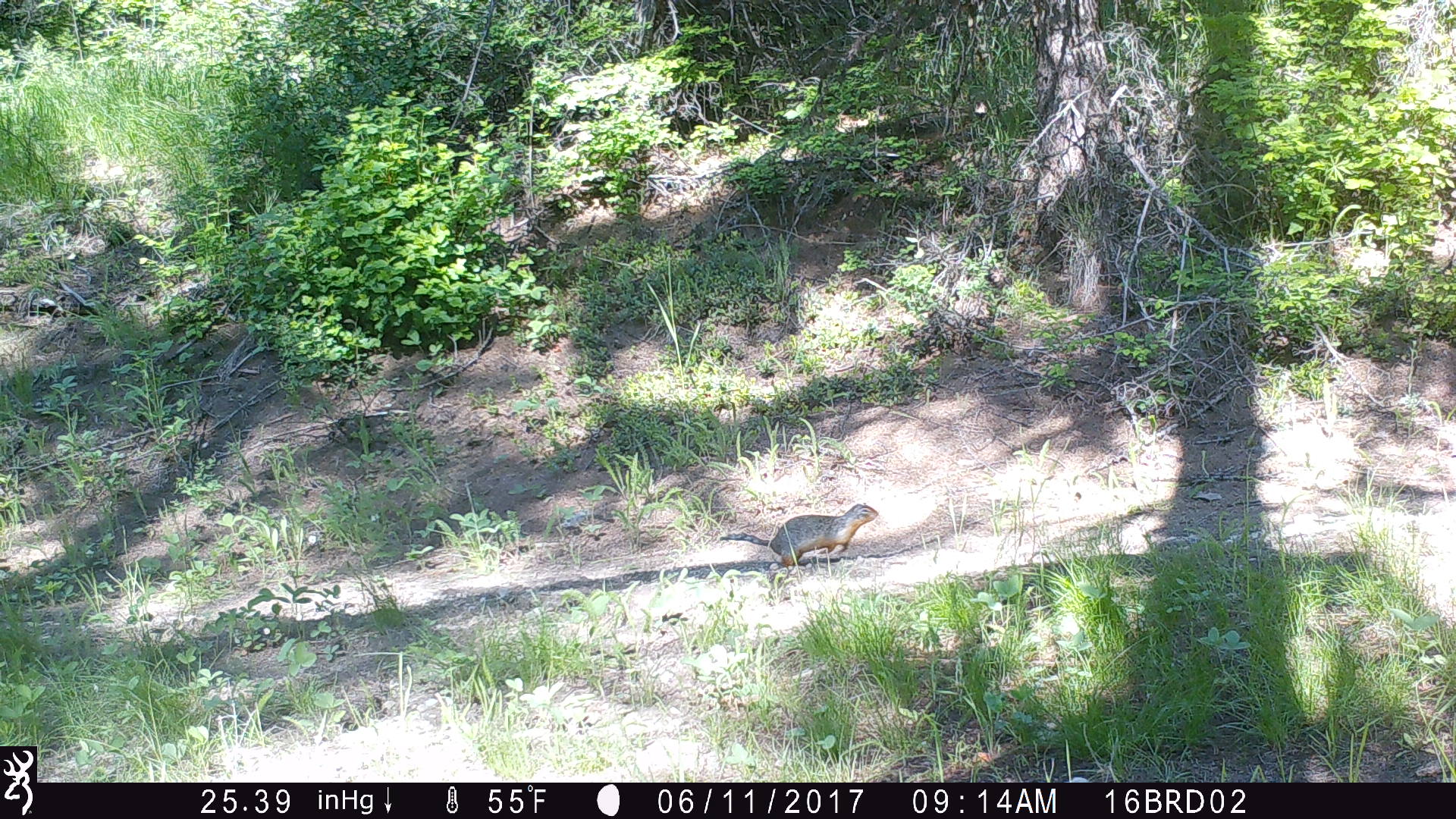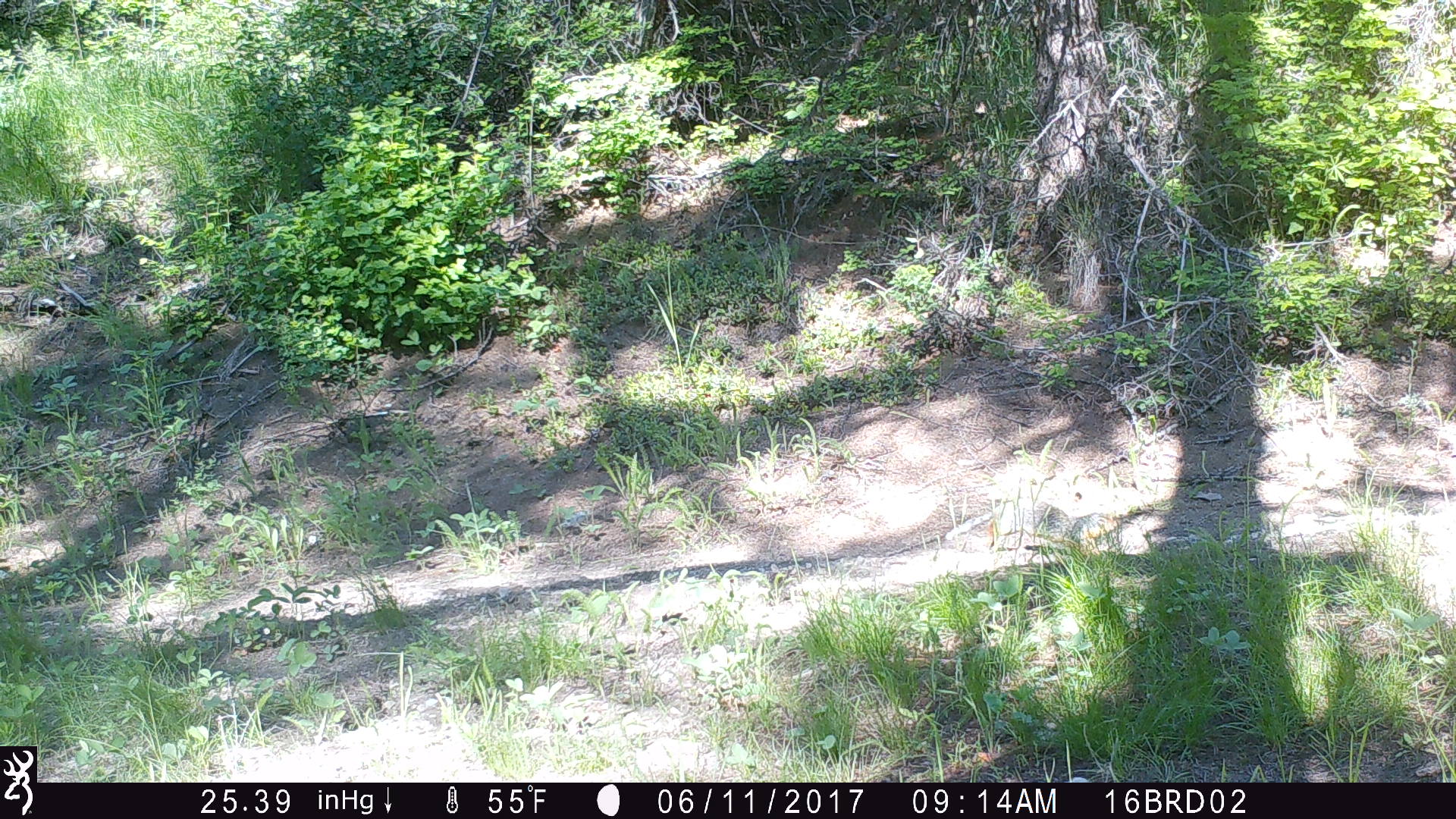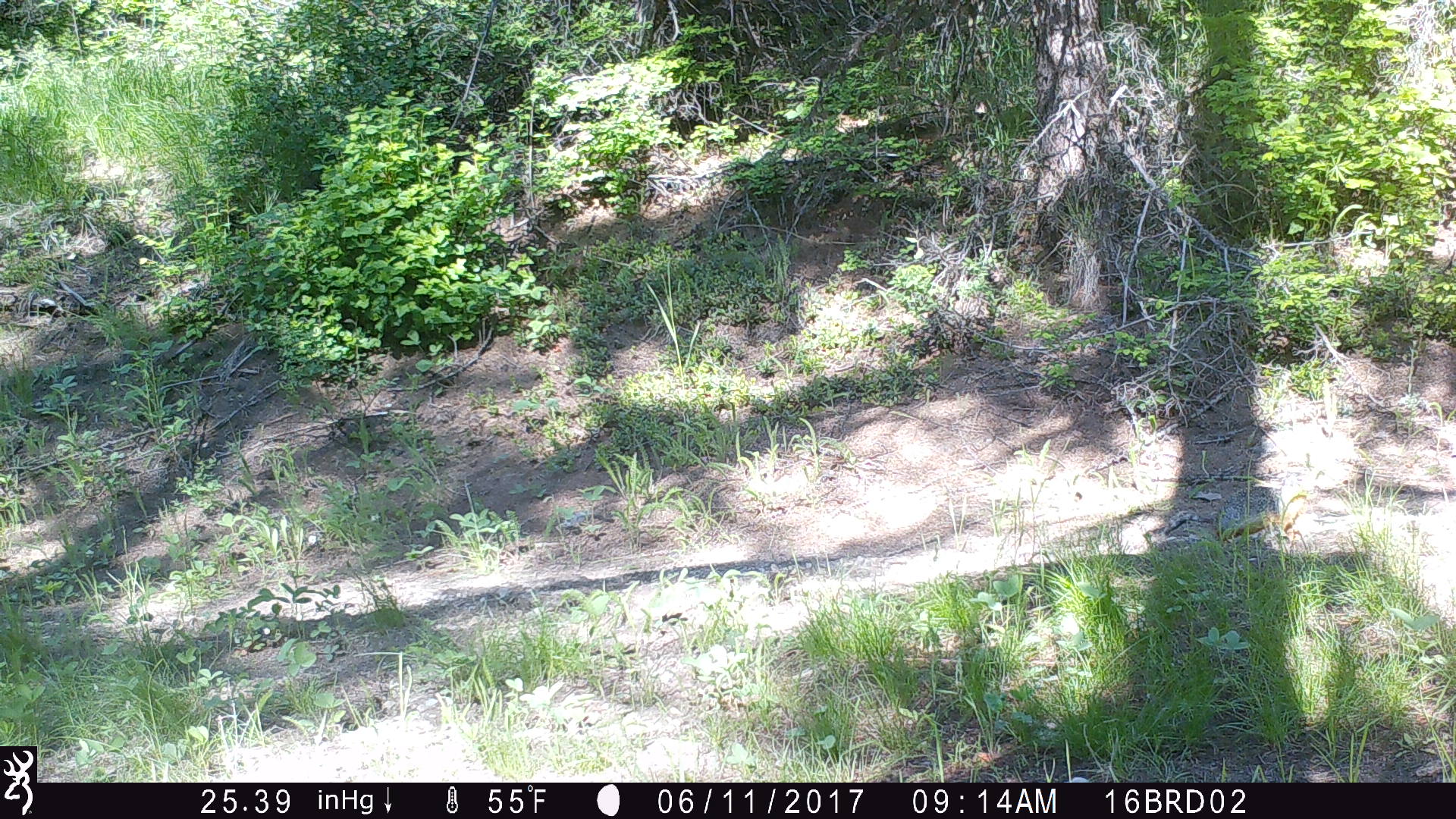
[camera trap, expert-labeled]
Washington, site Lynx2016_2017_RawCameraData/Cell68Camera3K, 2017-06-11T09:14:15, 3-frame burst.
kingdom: Animalia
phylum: Chordata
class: Mammalia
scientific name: Mammalia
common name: small mammal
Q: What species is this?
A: Small mammal (Mammalia).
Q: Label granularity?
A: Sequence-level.